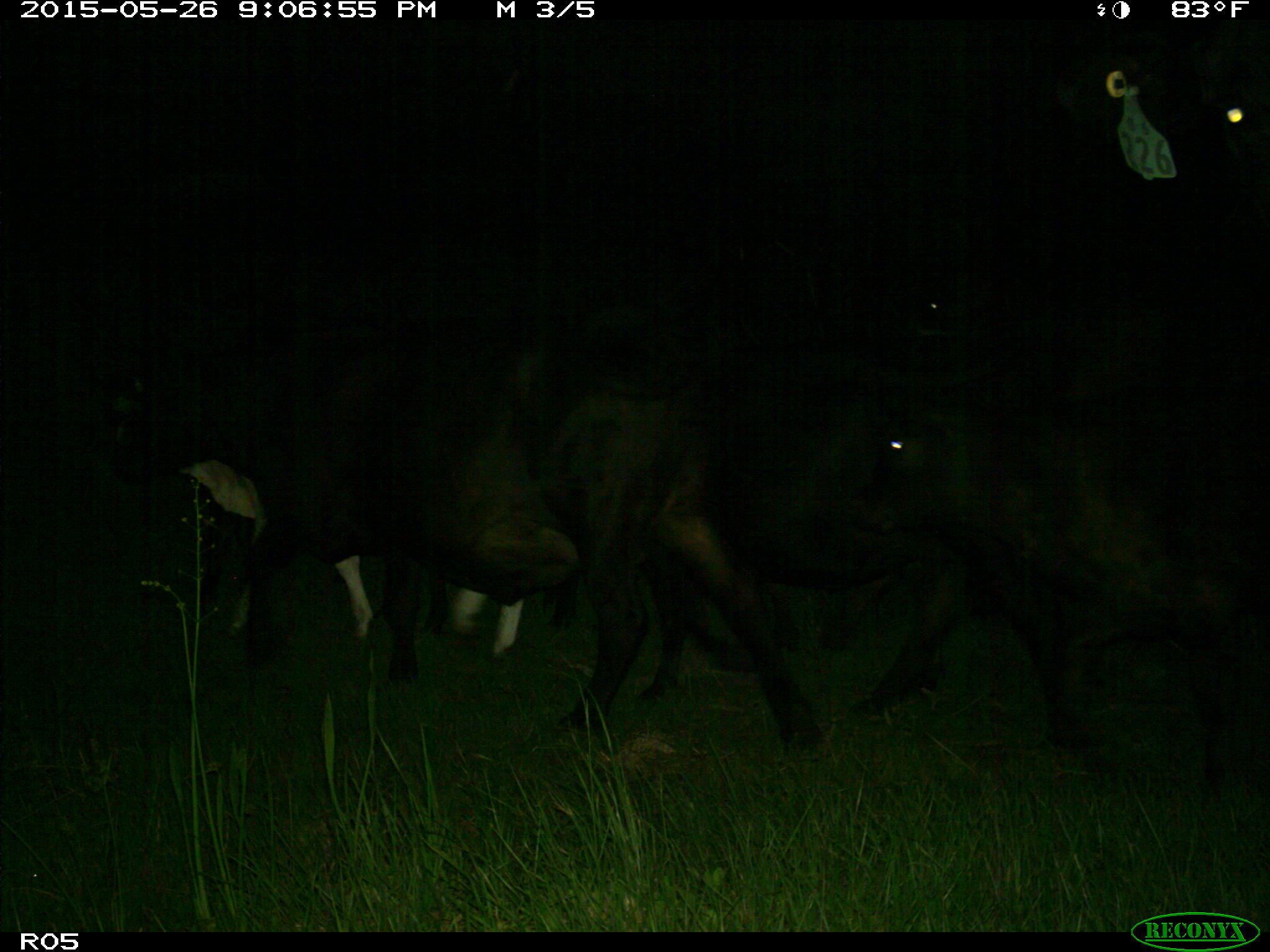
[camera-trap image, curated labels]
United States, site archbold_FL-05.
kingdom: Animalia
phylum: Chordata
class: Mammalia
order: Artiodactyla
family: Bovidae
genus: Bos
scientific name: Bos taurus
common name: domestic cow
Bos taurus (domestic cow).